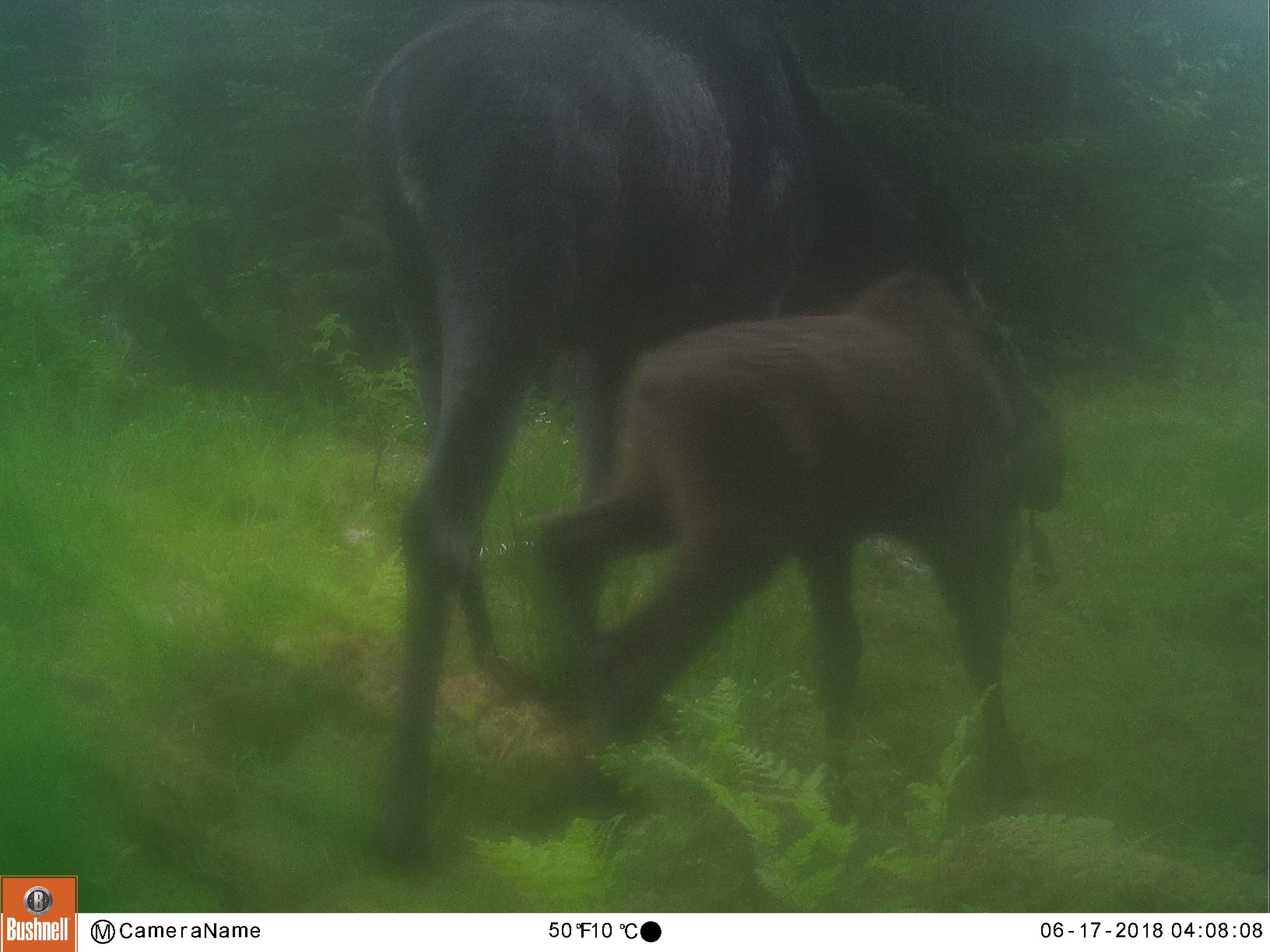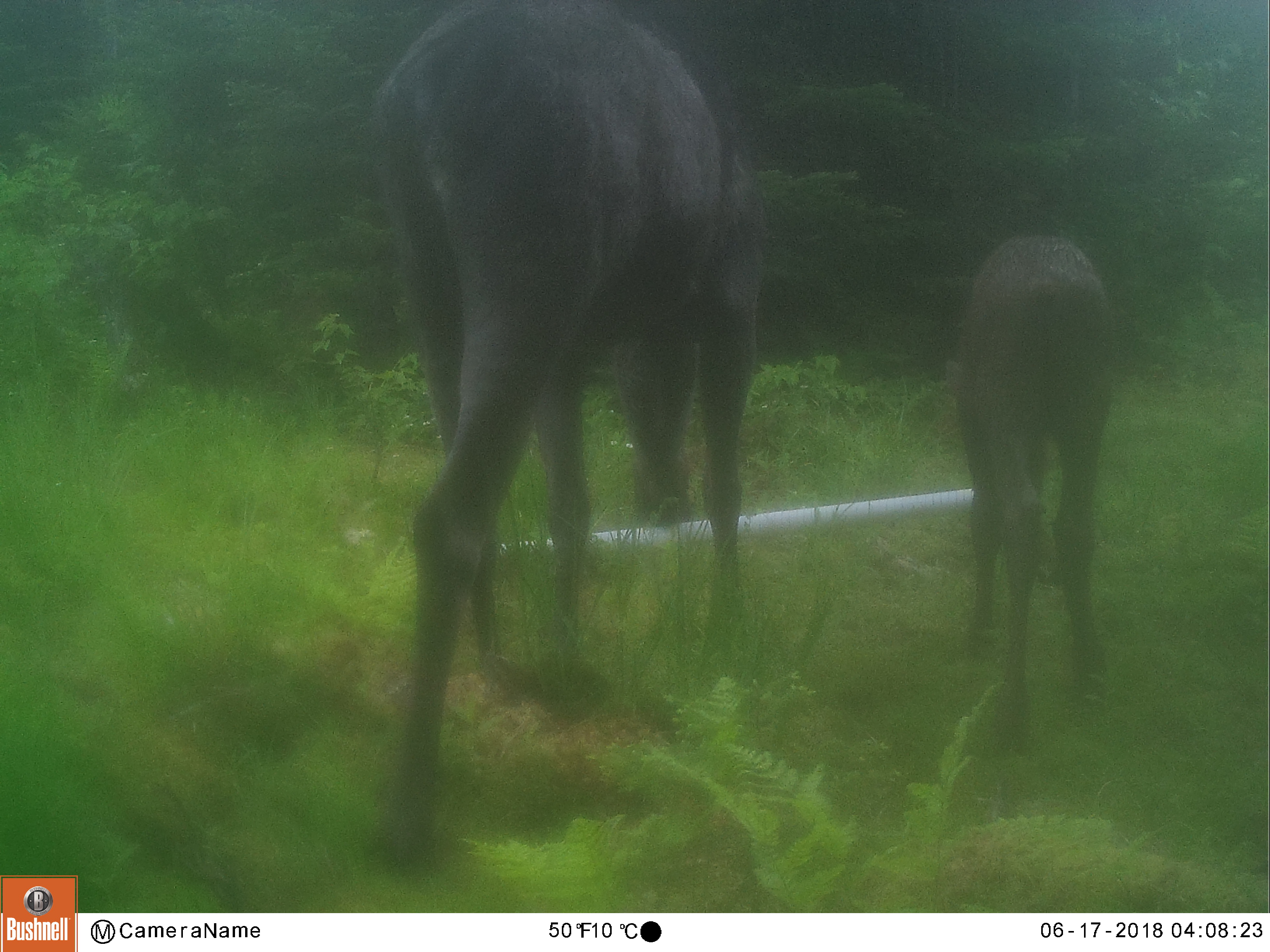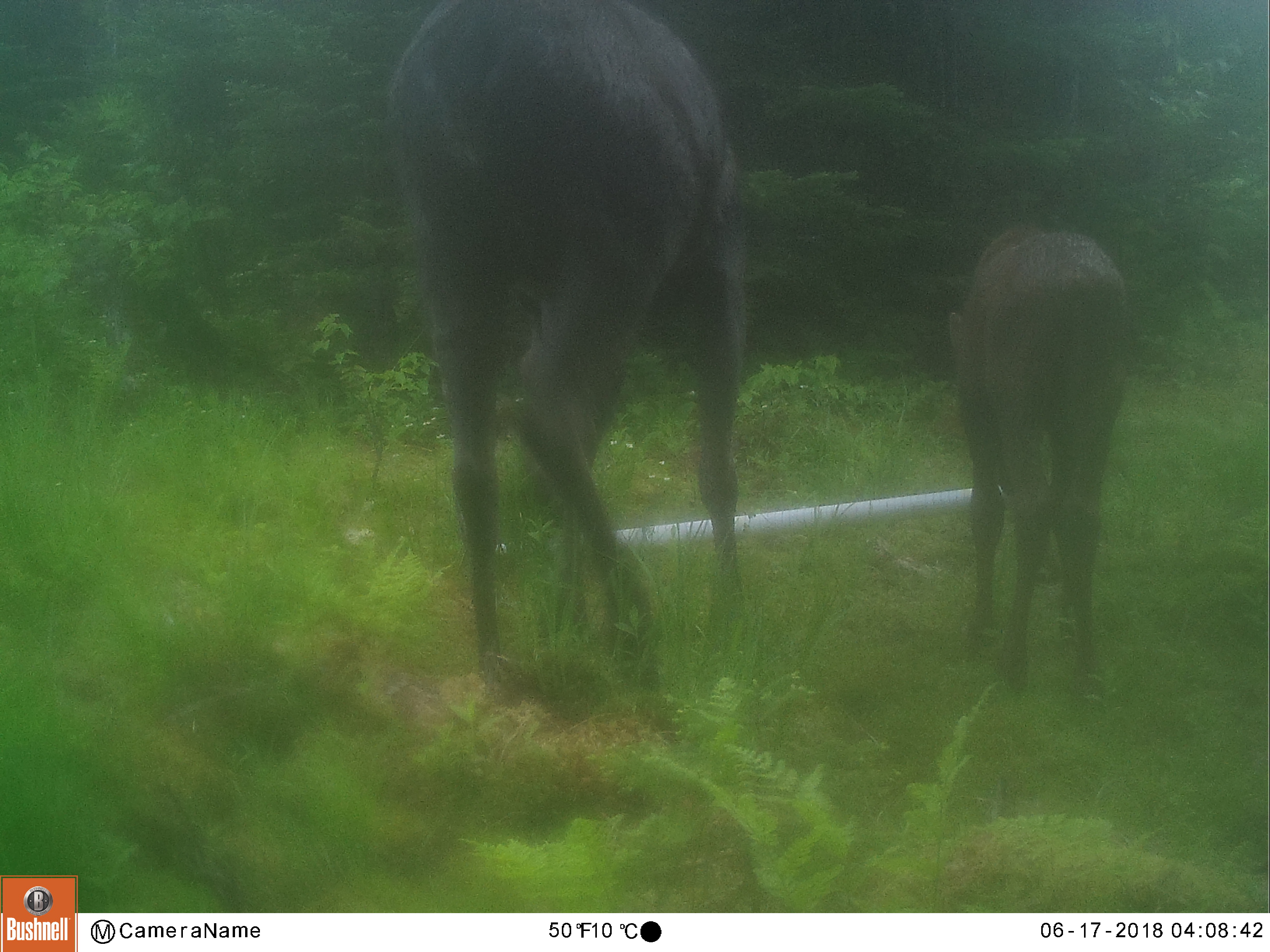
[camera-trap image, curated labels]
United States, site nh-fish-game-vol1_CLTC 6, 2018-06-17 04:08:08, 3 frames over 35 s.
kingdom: Animalia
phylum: Chordata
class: Mammalia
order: Artiodactyla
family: Cervidae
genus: Alces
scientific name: Alces alces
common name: moose